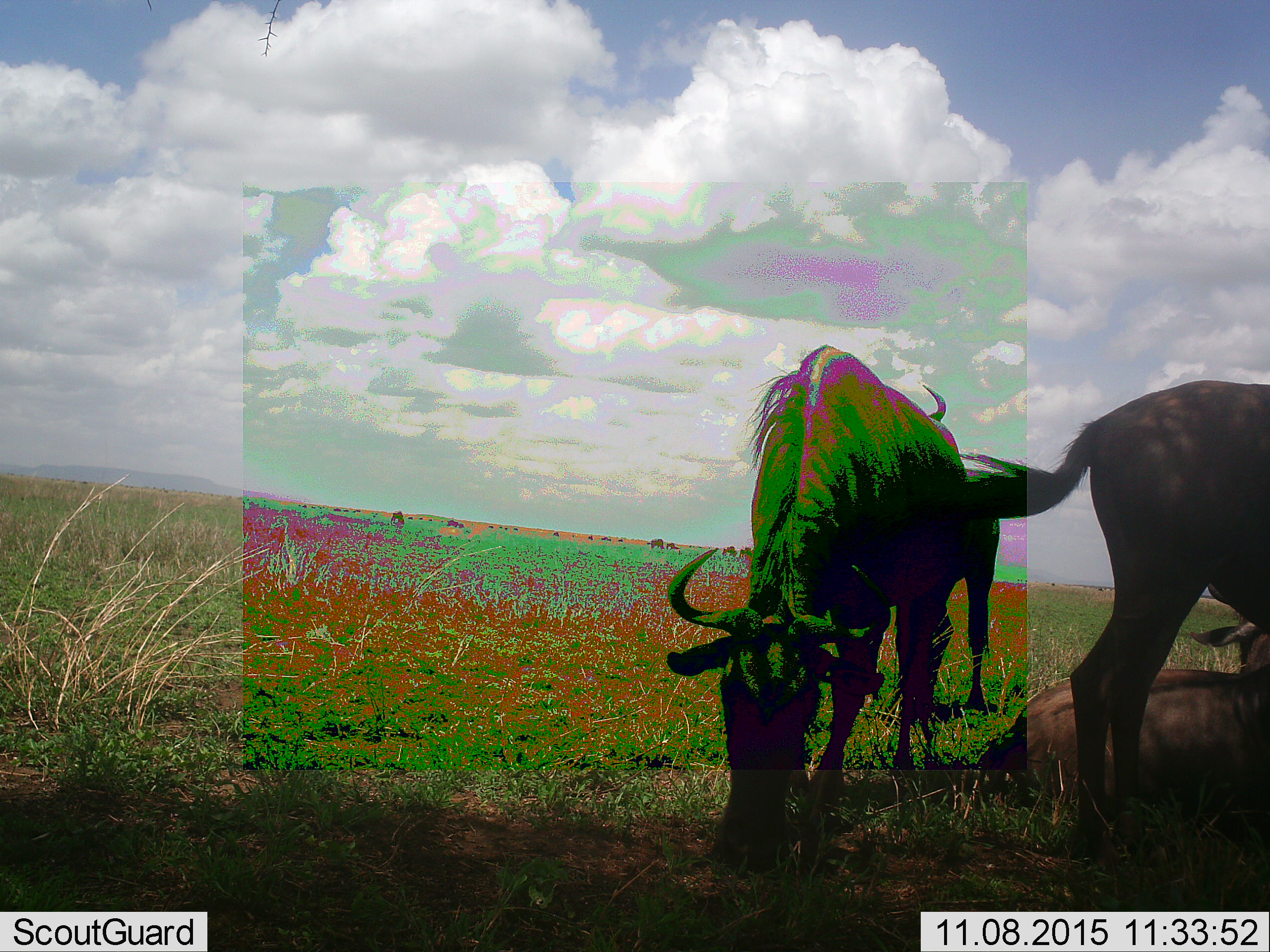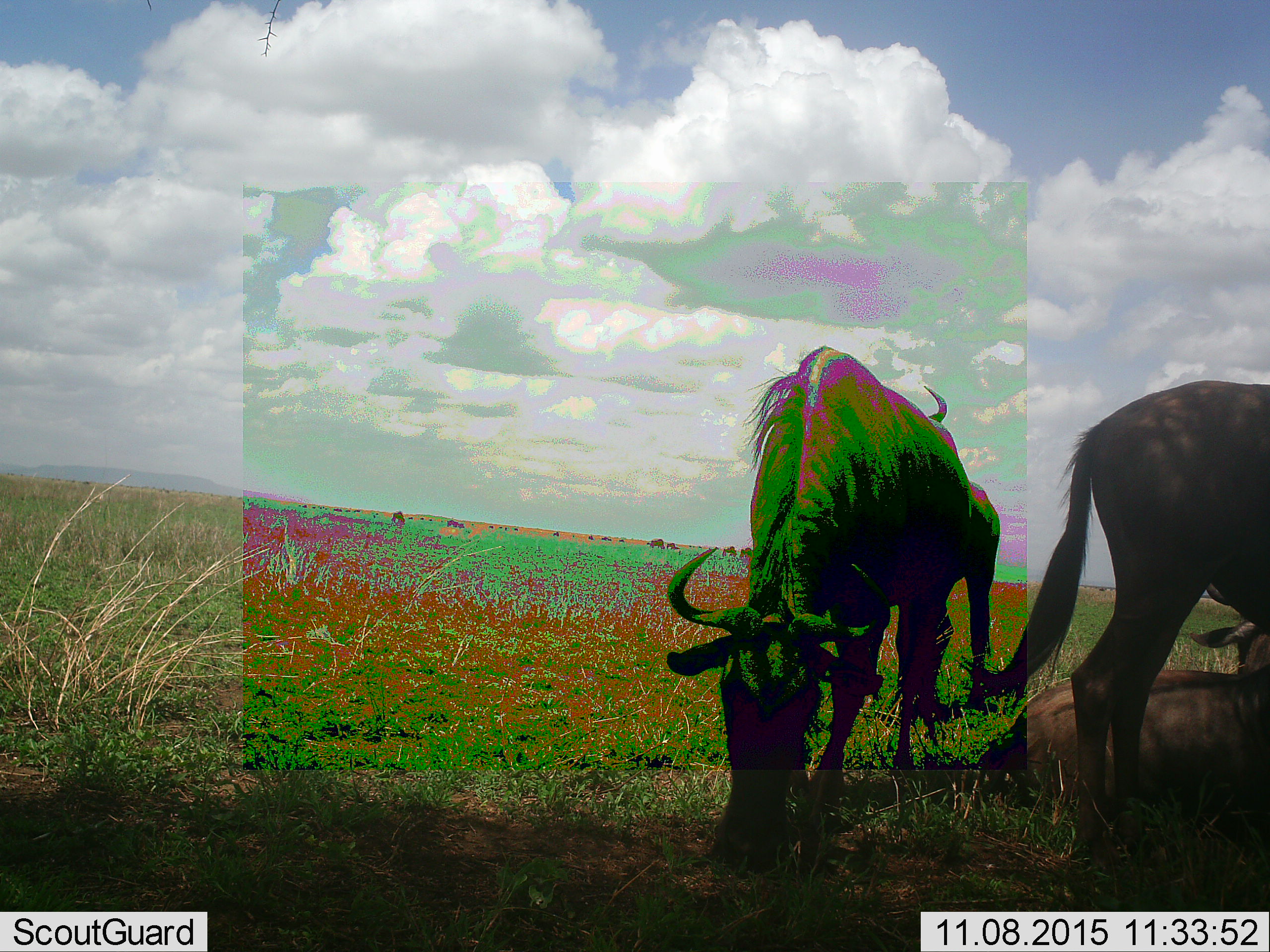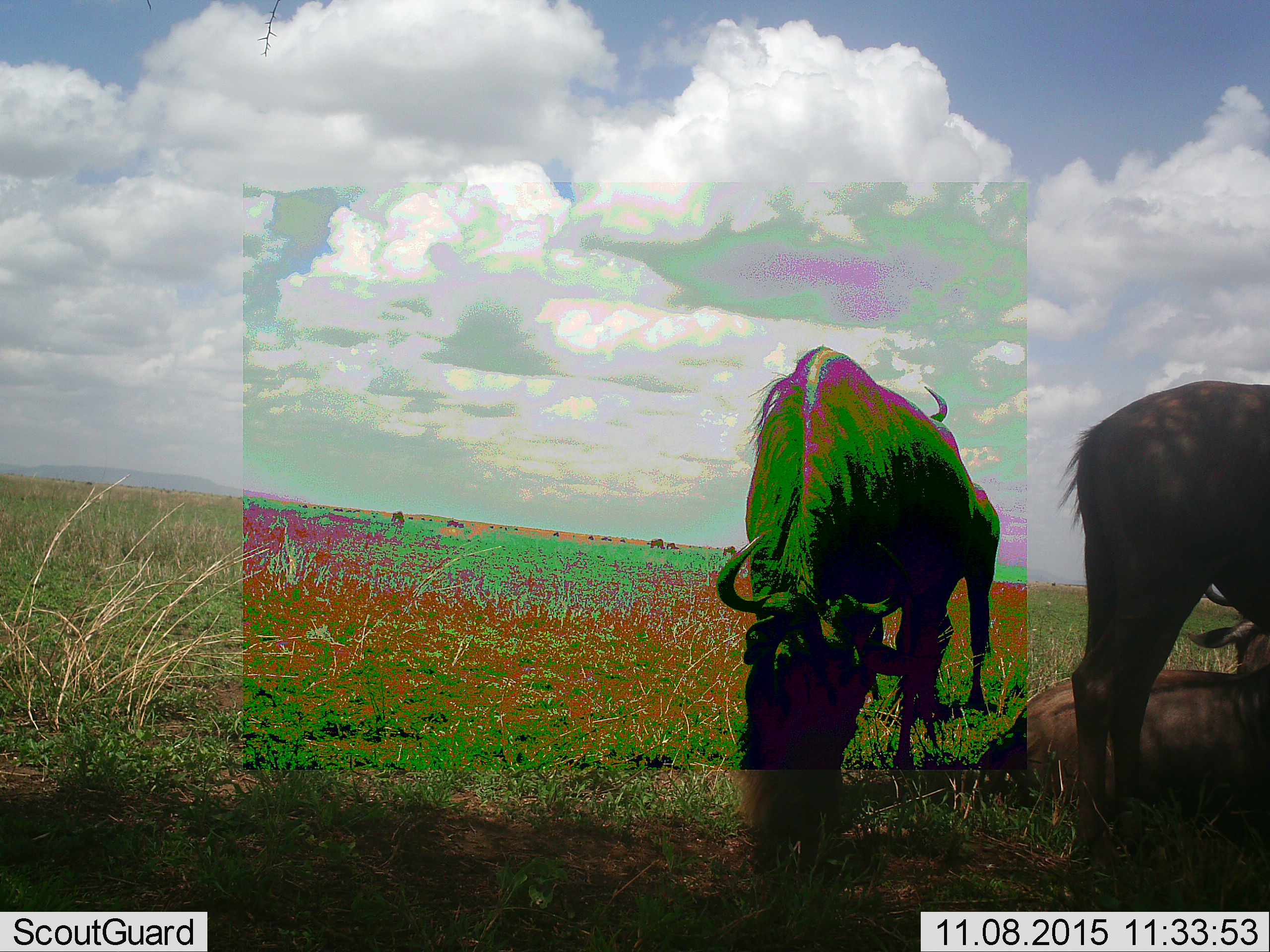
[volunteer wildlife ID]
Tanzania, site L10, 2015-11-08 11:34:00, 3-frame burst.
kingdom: Animalia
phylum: Chordata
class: Mammalia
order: Artiodactyla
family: Bovidae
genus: Connochaetes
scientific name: Connochaetes taurinus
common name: blue wildebeest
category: wildebeest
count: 3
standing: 67%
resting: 100%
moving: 33%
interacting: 0%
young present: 17%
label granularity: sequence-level